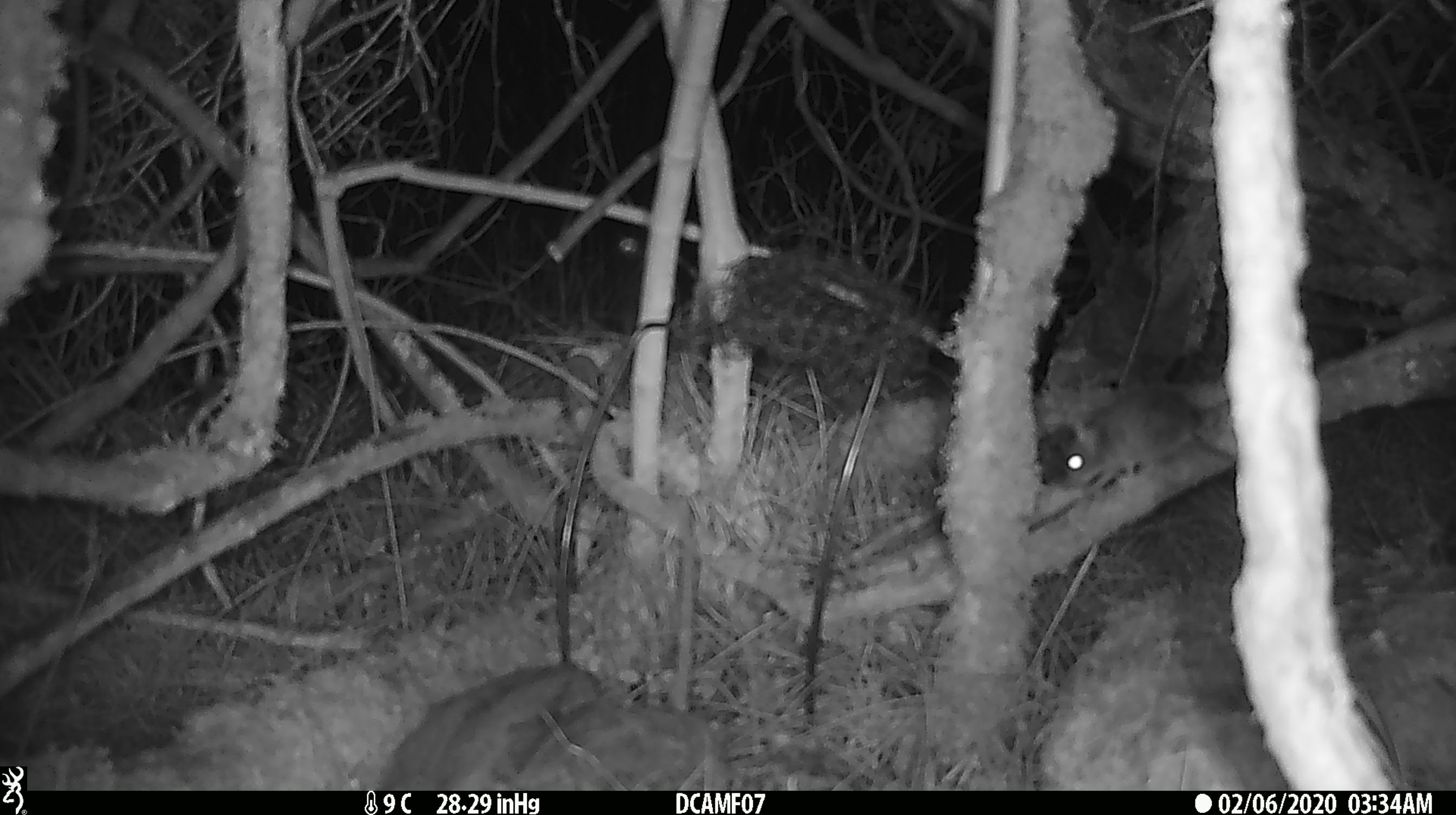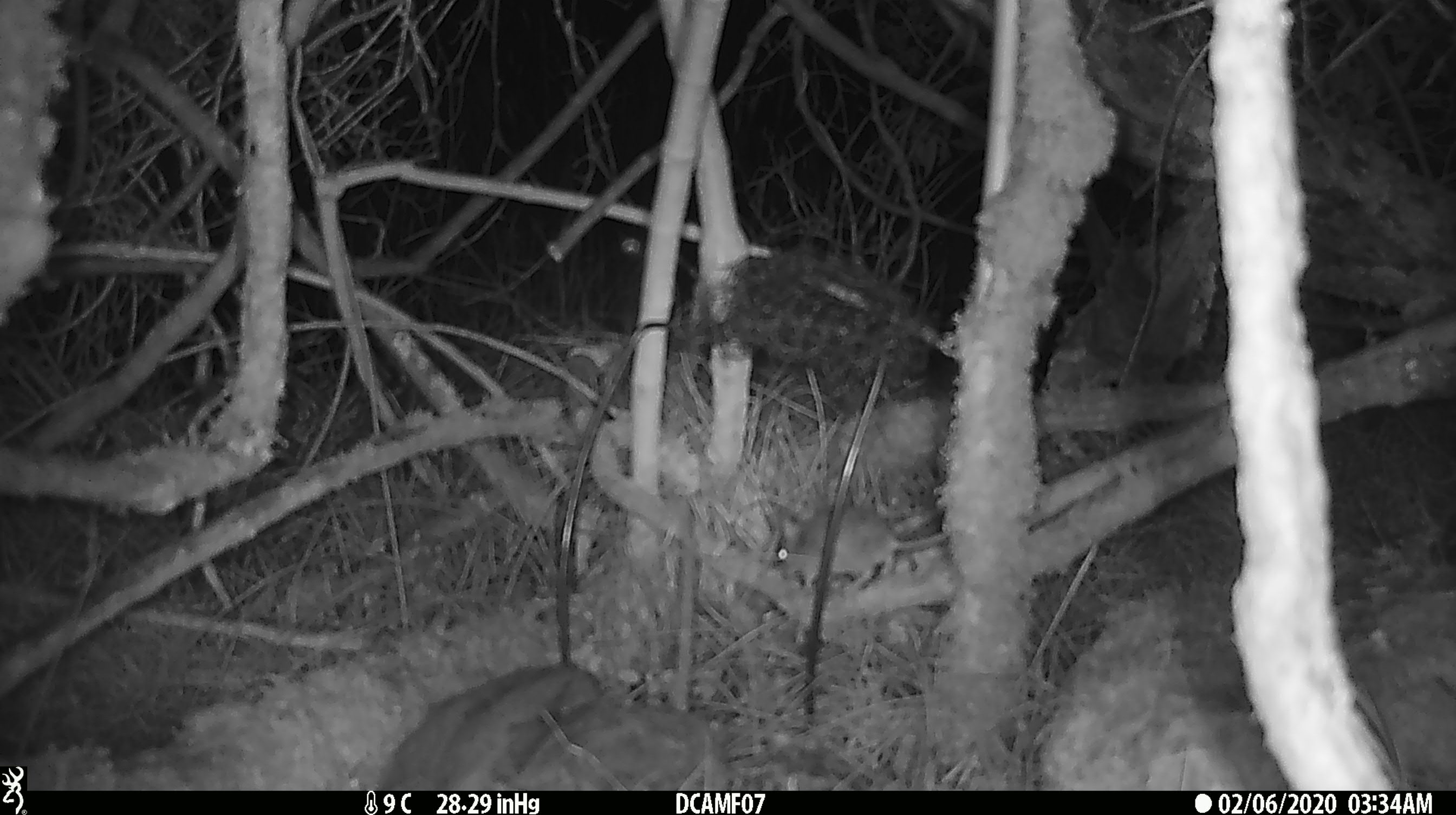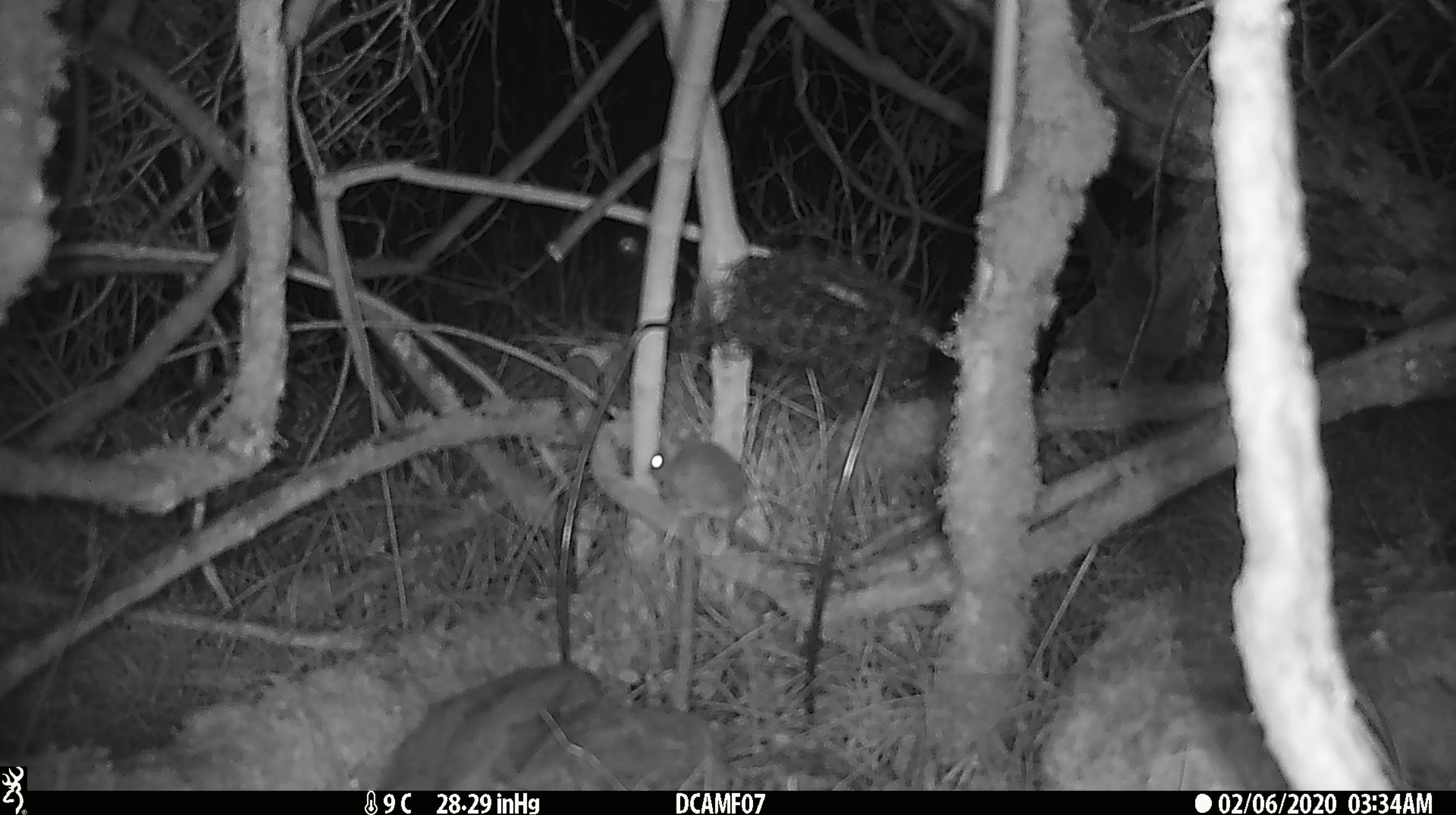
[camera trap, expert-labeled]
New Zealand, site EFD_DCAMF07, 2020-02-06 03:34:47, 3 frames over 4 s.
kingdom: Animalia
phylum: Chordata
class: Mammalia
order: Rodentia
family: Muridae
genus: Mus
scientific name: Mus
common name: mouse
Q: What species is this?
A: Mouse (Mus).